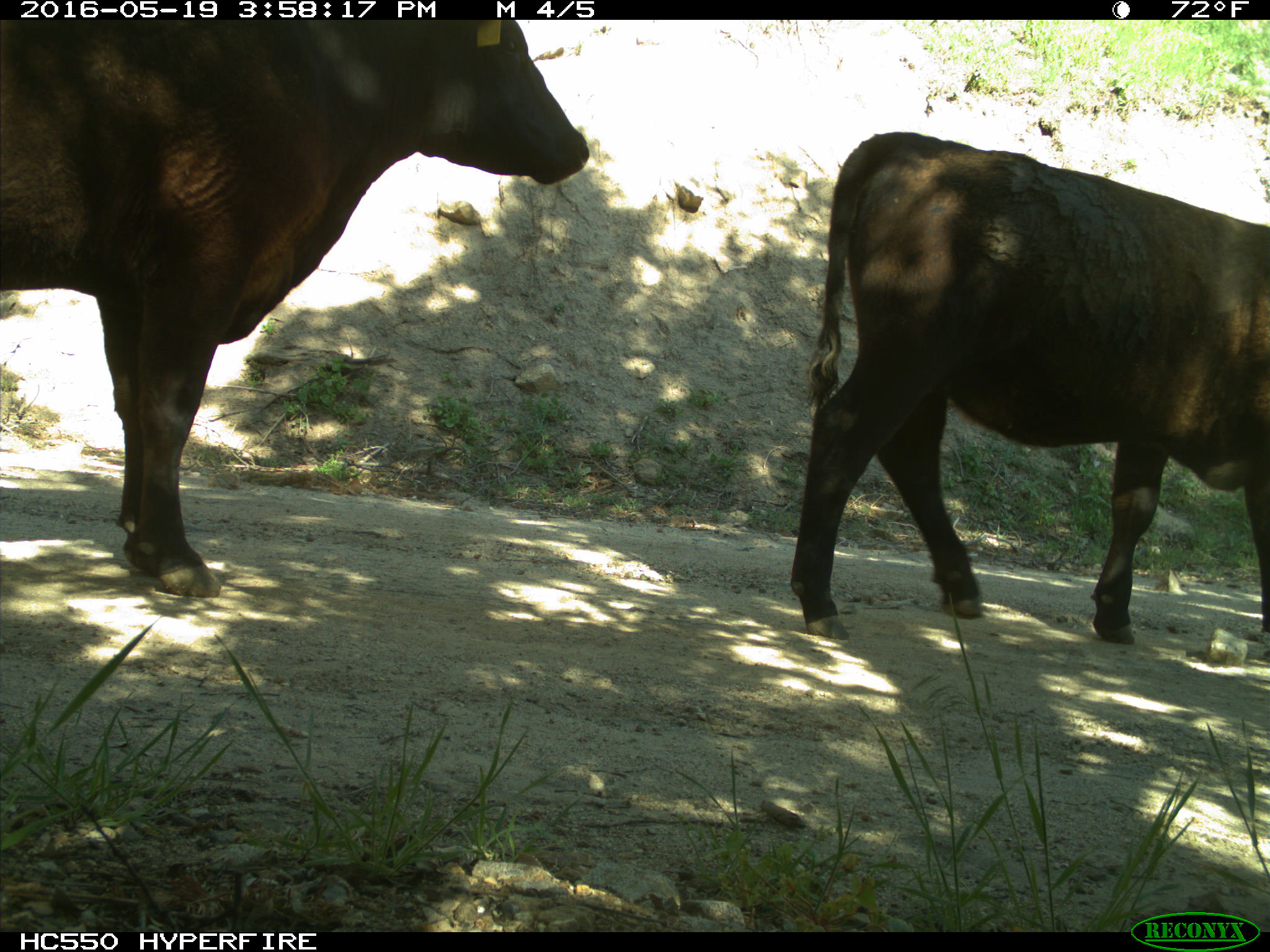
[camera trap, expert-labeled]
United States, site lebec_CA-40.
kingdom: Animalia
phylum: Chordata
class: Mammalia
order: Artiodactyla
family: Bovidae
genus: Bos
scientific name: Bos taurus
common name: domestic cow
Bos taurus (domestic cow).